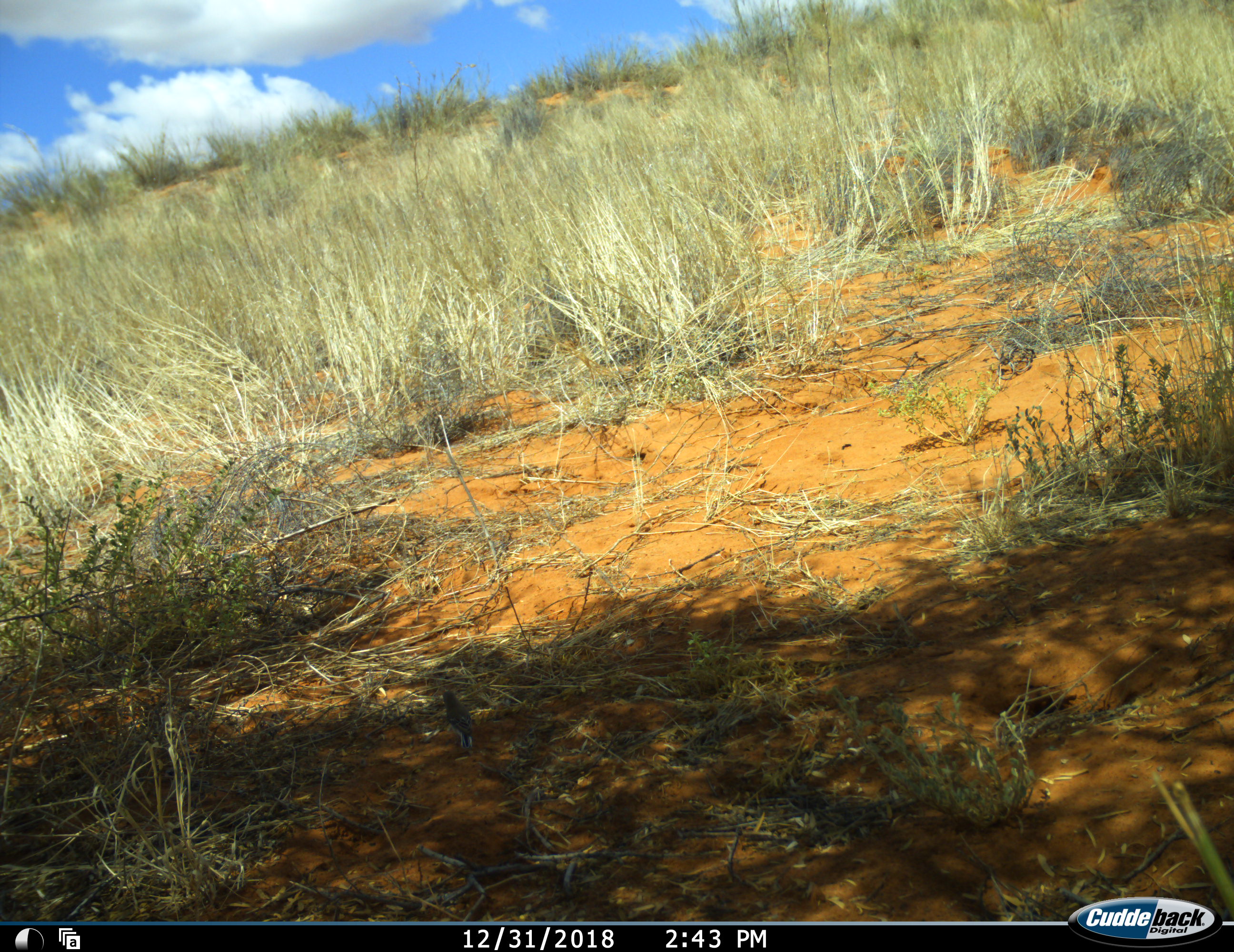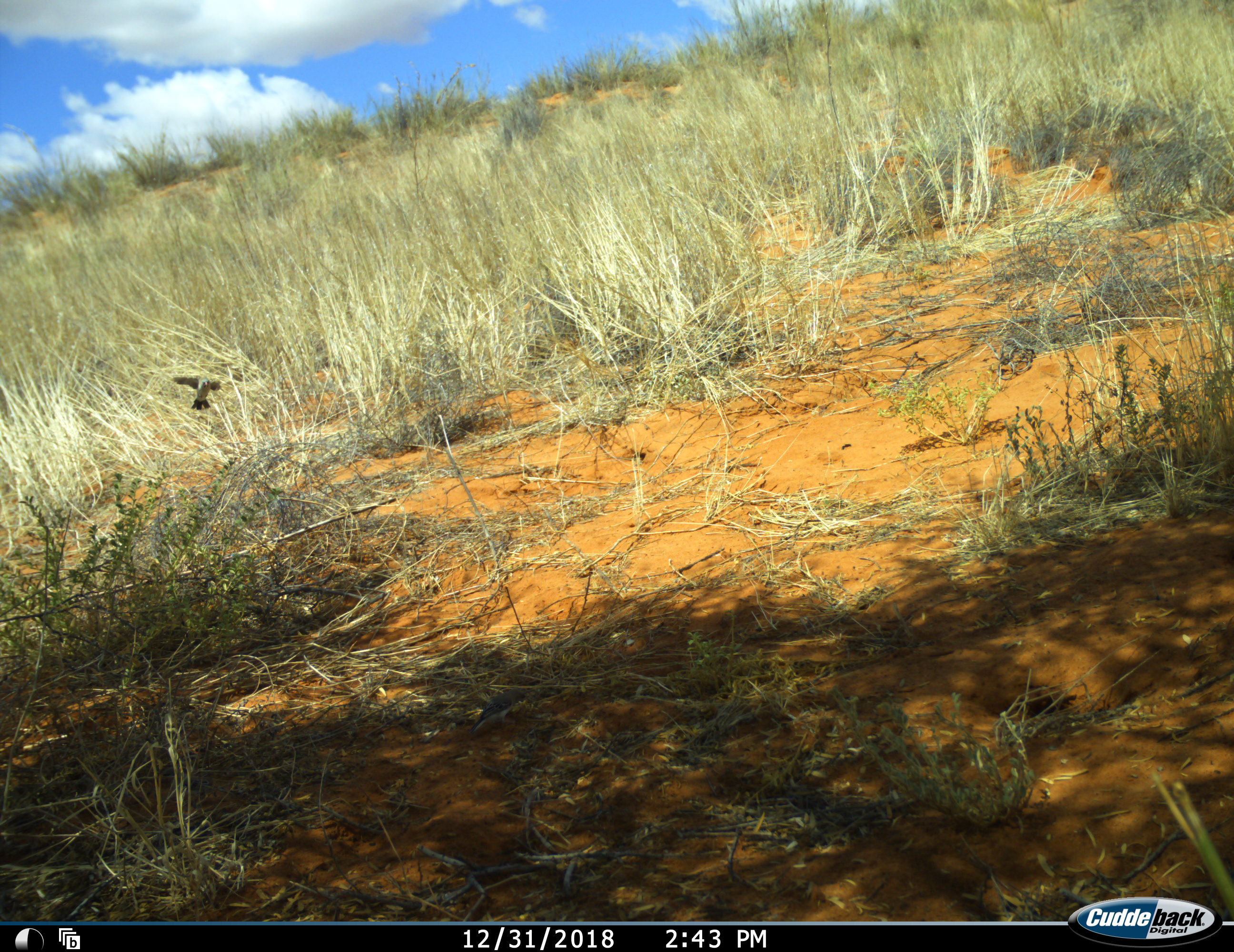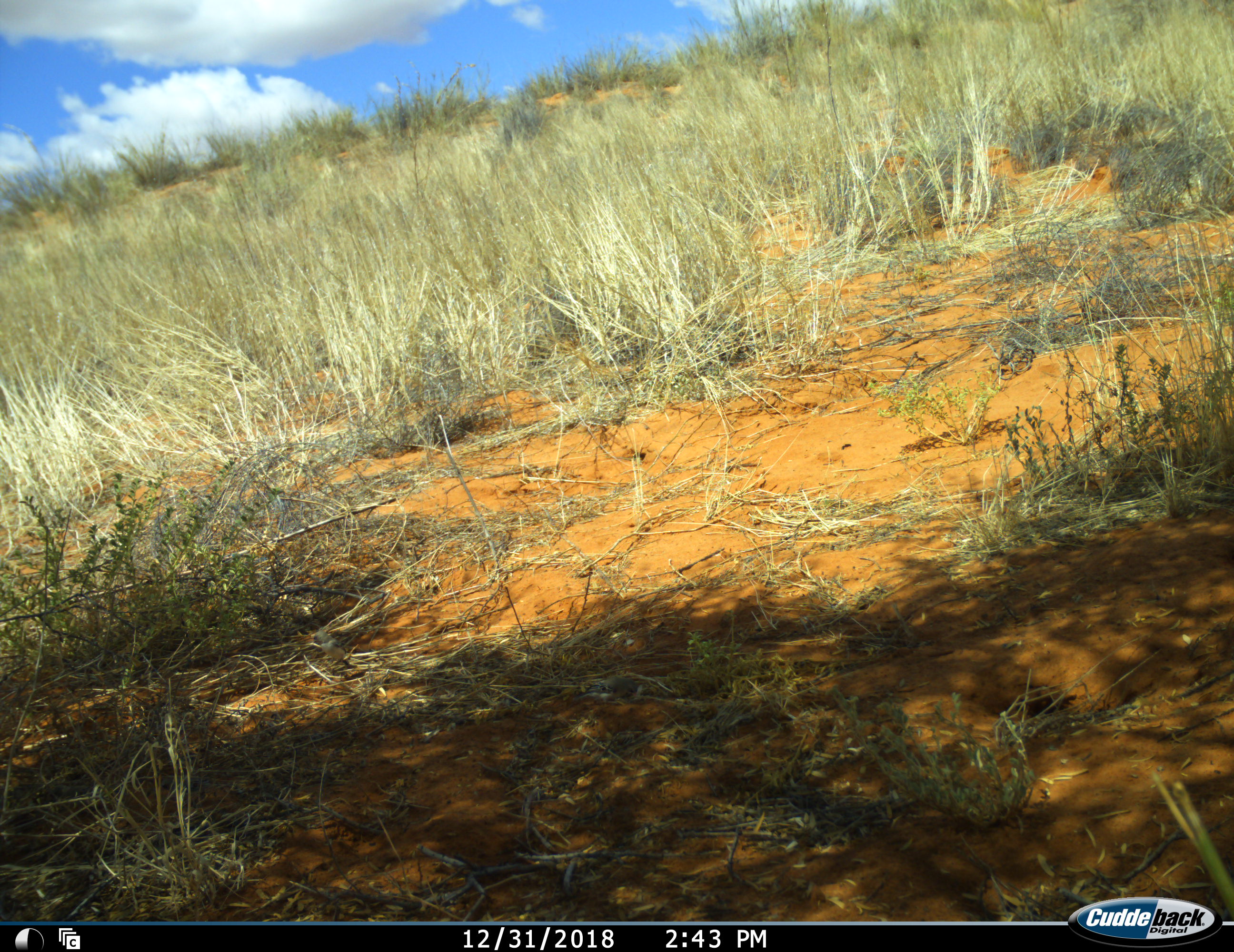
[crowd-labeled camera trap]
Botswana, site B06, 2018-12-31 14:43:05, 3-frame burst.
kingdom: Animalia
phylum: Chordata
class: Aves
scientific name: Aves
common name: bird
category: birdother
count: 1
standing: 0%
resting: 0%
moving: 100%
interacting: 0%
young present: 0%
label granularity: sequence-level